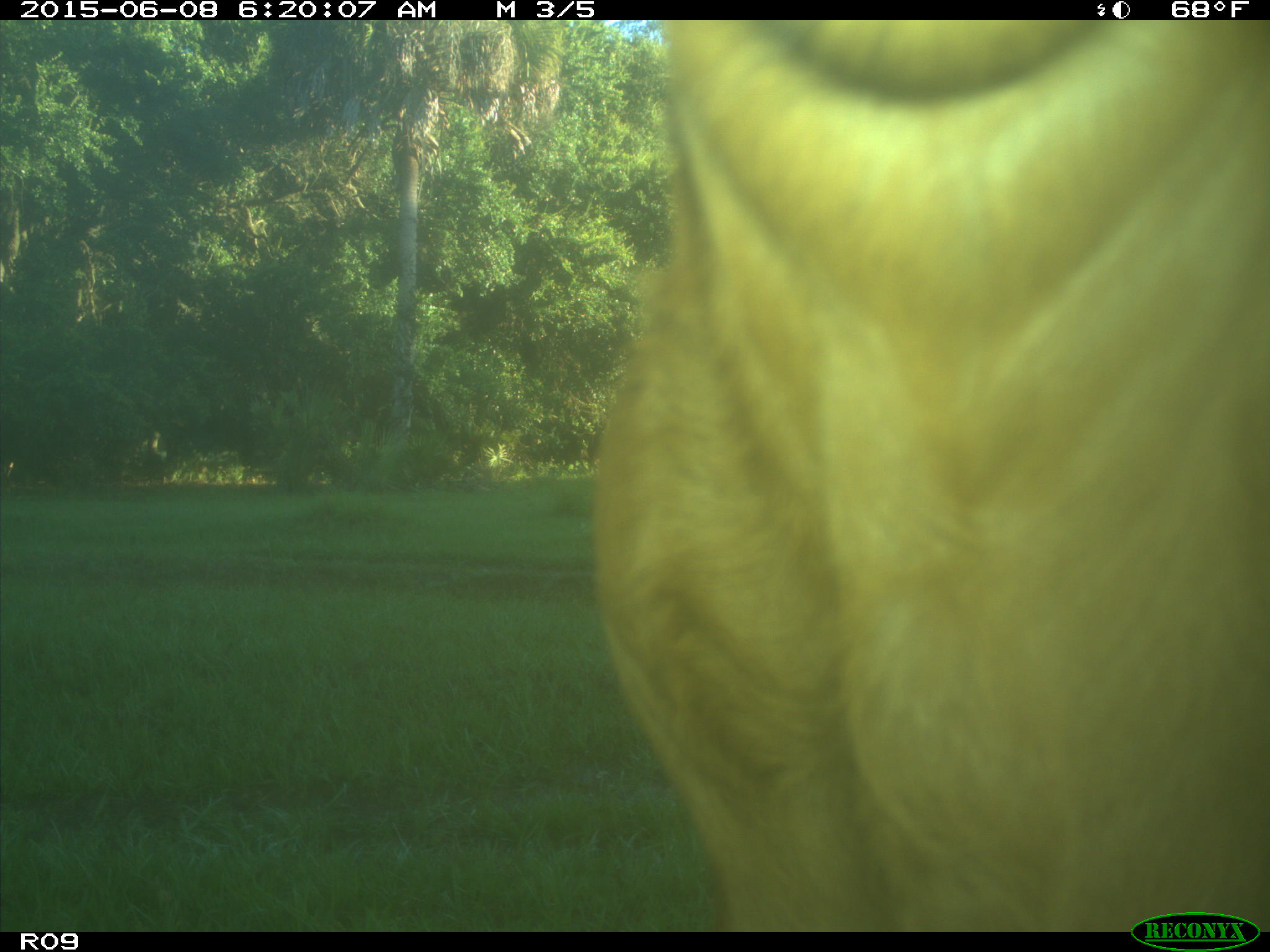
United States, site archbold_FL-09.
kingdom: Animalia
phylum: Chordata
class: Mammalia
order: Artiodactyla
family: Bovidae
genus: Bos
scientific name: Bos taurus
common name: domestic cow